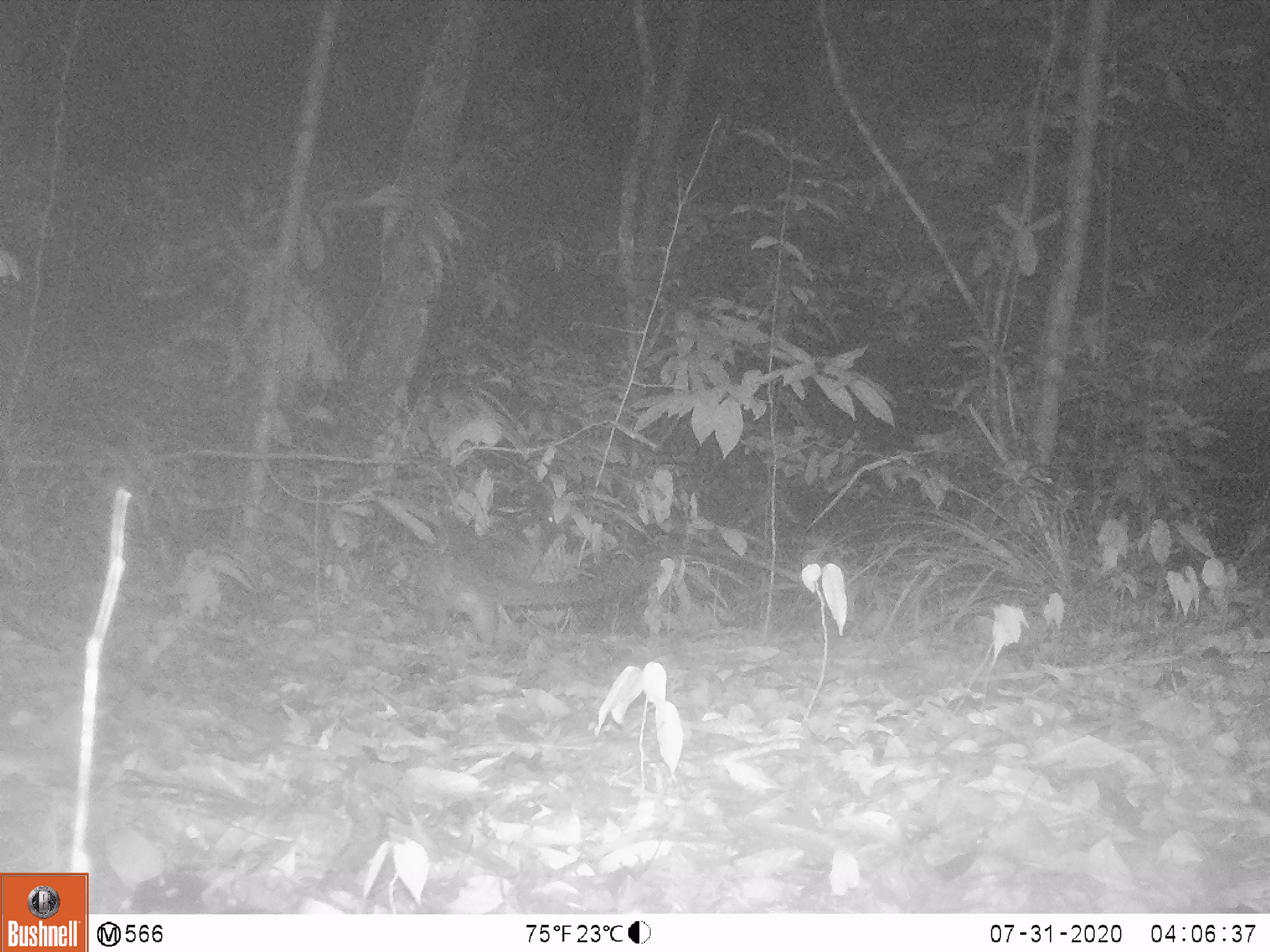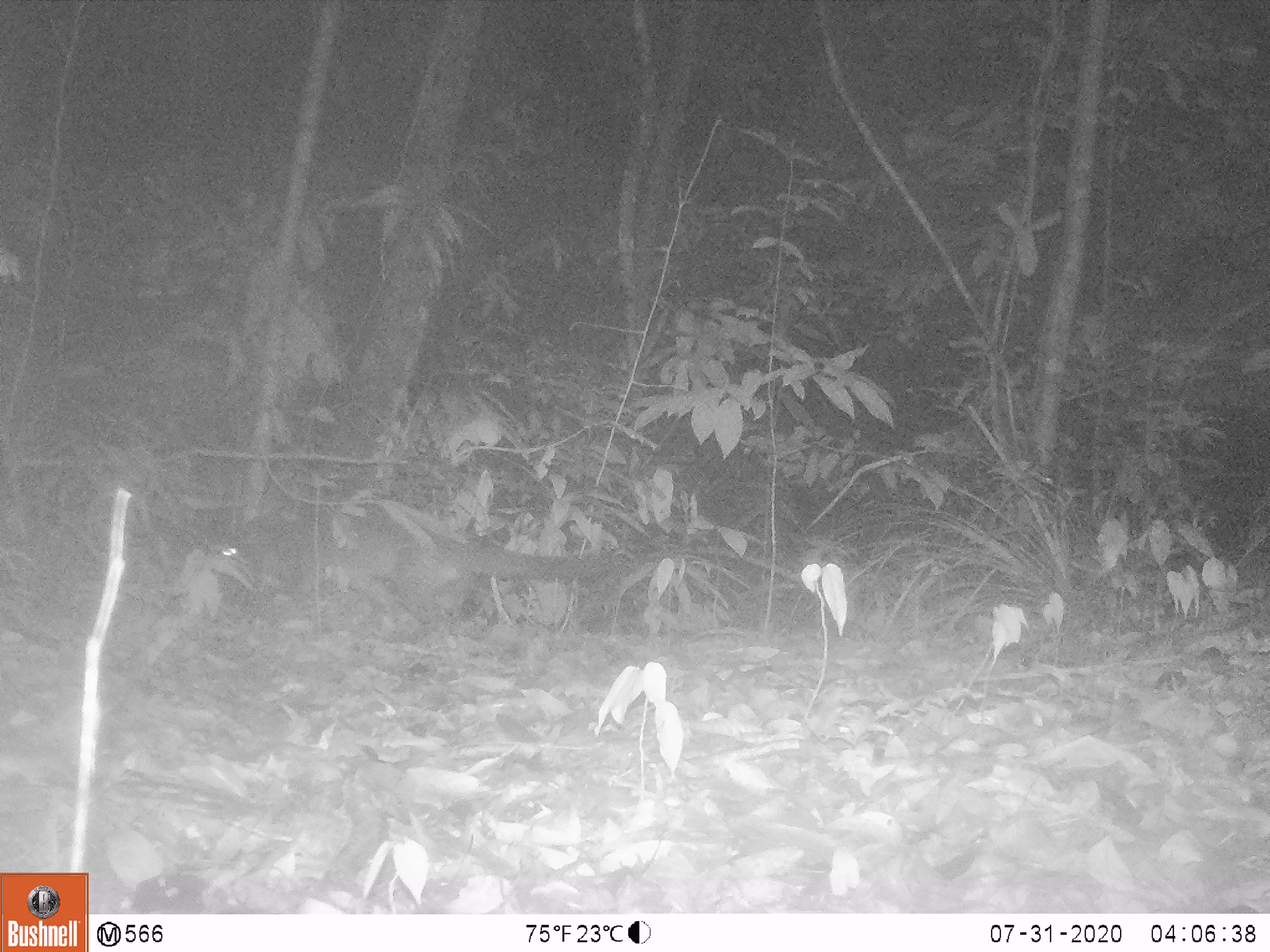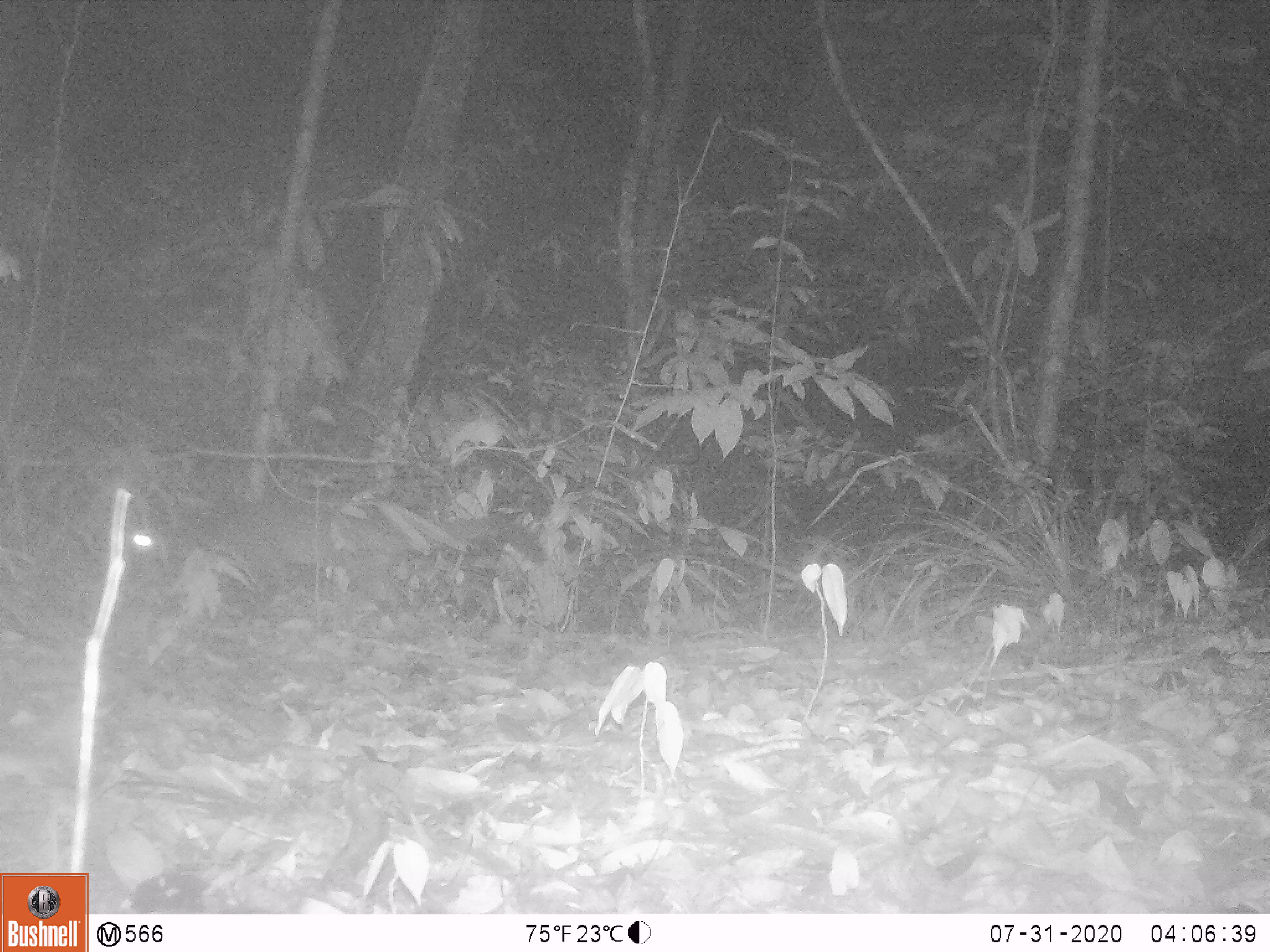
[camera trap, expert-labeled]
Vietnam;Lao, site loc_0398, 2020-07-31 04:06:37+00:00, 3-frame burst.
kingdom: Animalia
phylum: Chordata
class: Mammalia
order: Carnivora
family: Viverridae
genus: Paguma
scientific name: Paguma larvata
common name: masked palm civet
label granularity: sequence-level